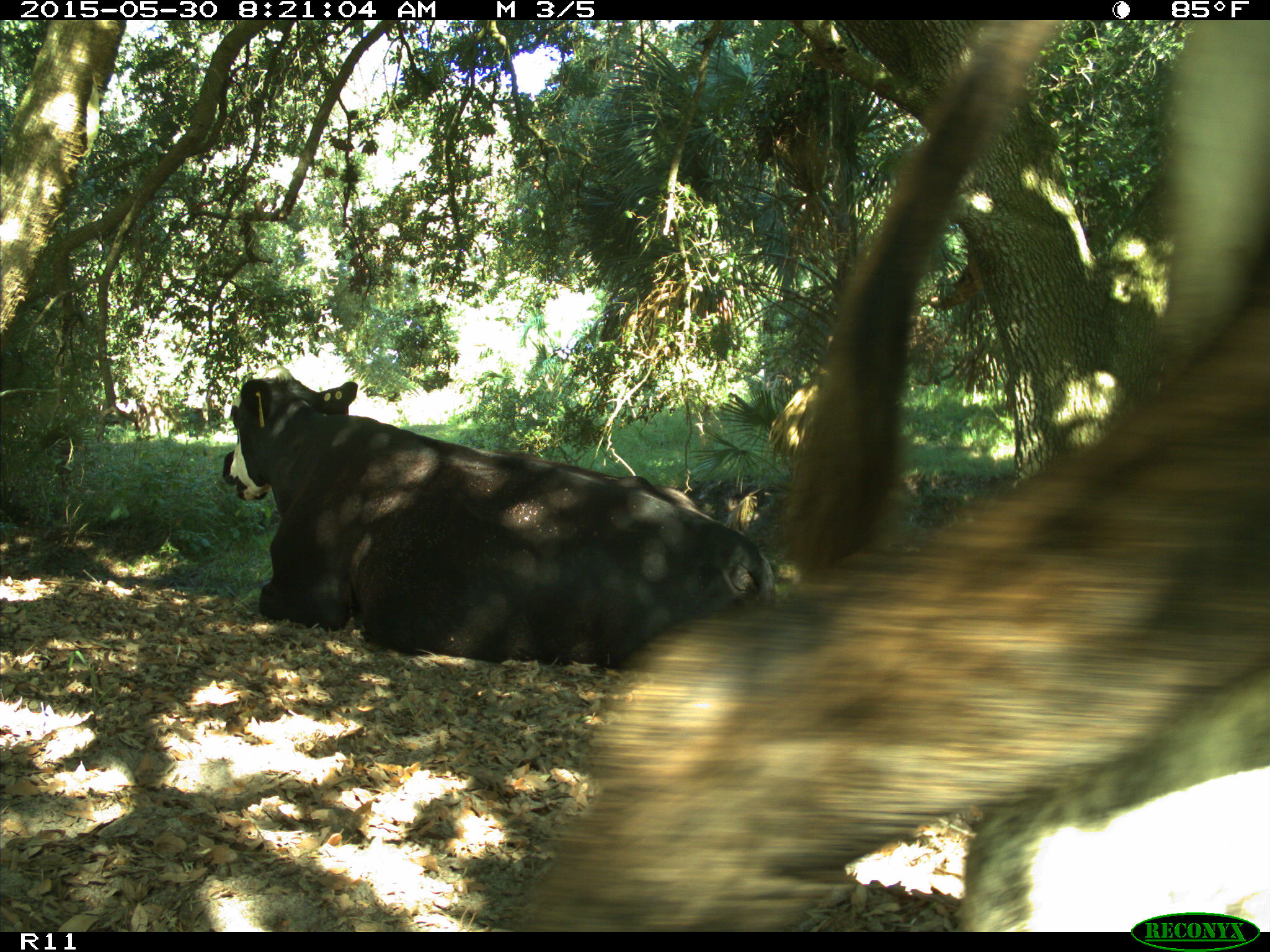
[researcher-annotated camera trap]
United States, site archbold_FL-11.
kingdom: Animalia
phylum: Chordata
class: Mammalia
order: Artiodactyla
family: Bovidae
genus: Bos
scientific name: Bos taurus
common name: domestic cow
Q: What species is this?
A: Bos taurus (domestic cow).